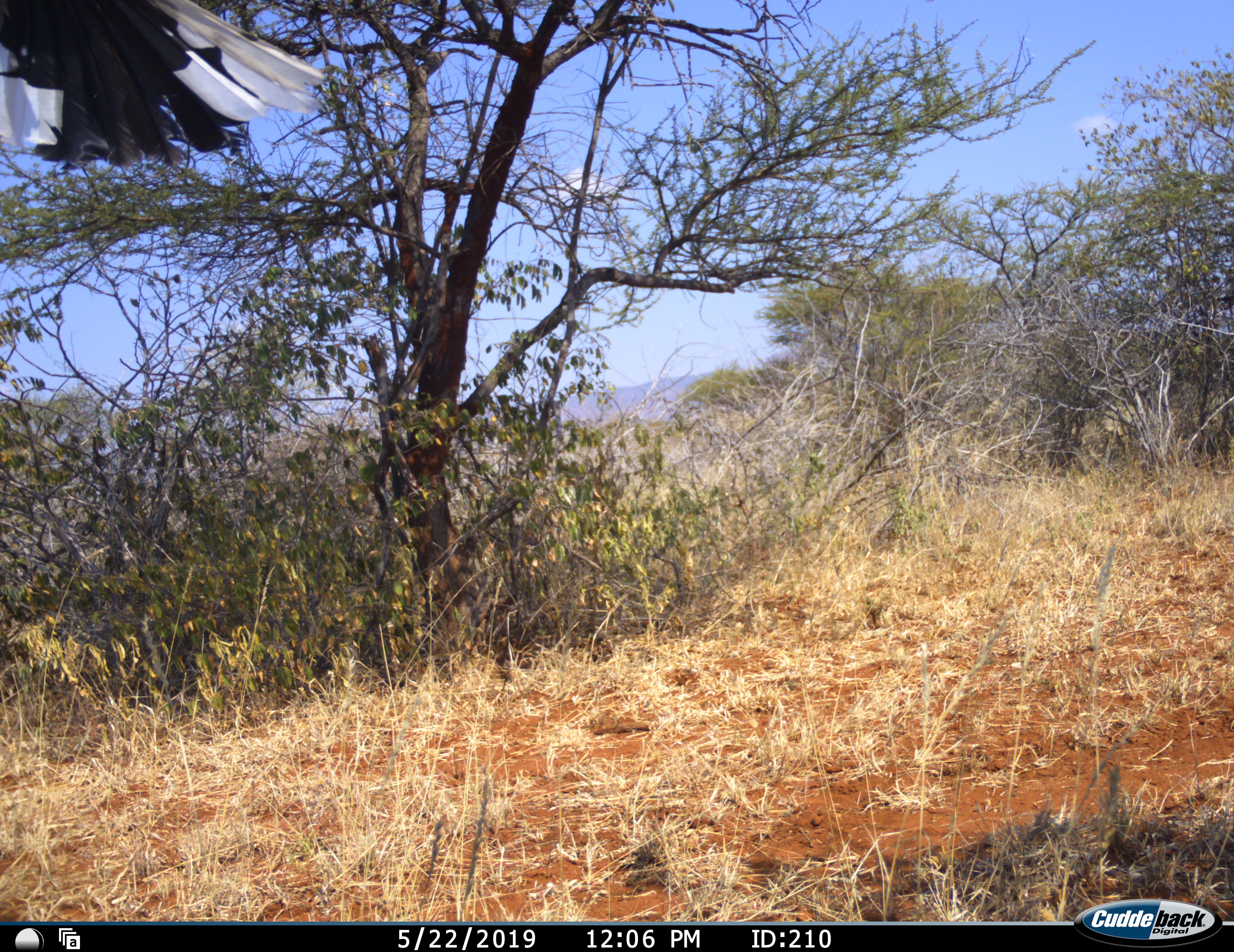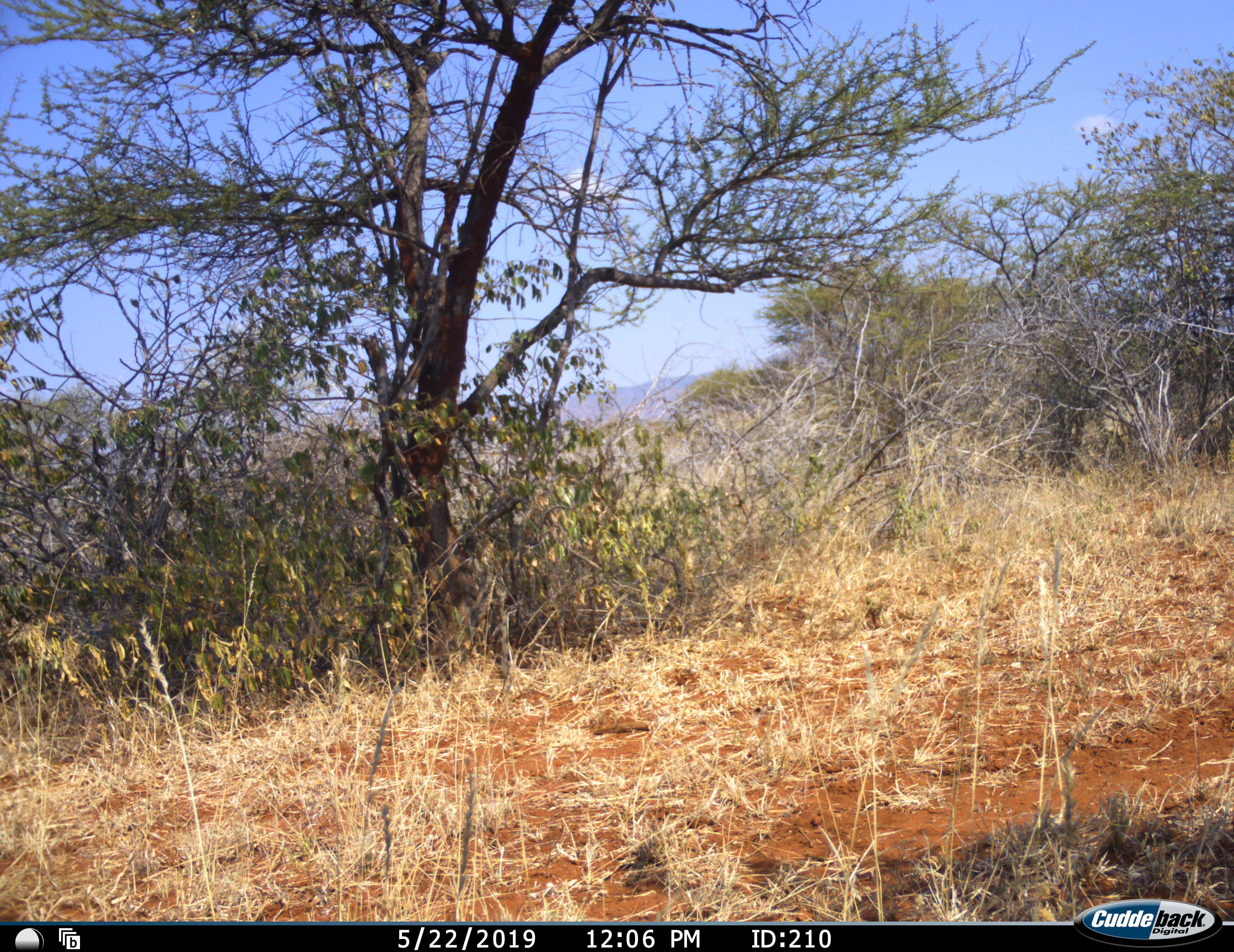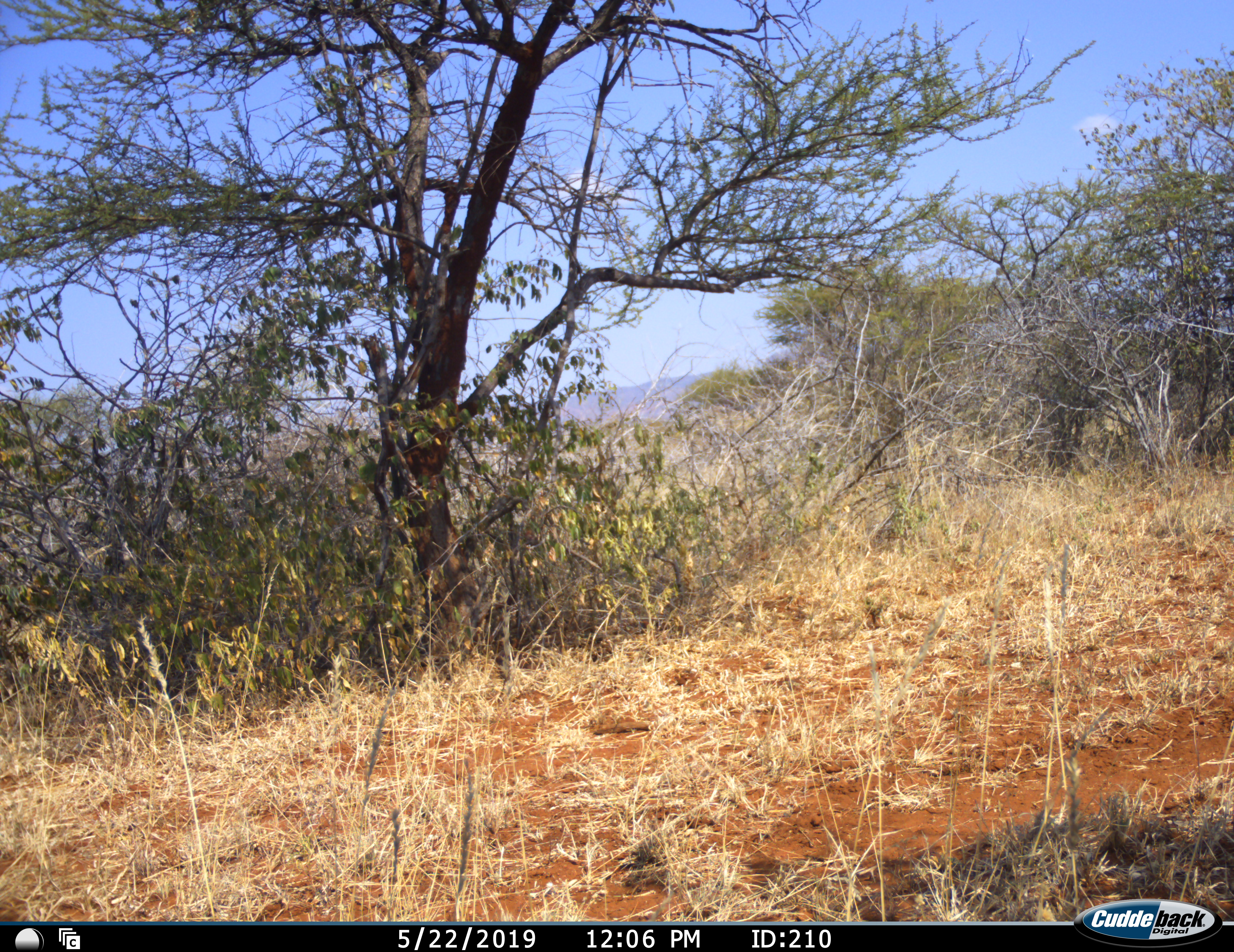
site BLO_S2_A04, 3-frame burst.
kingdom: Animalia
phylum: Chordata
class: Aves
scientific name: Aves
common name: bird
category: birdother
Birdother (bird) (Aves), count 1. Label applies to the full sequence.